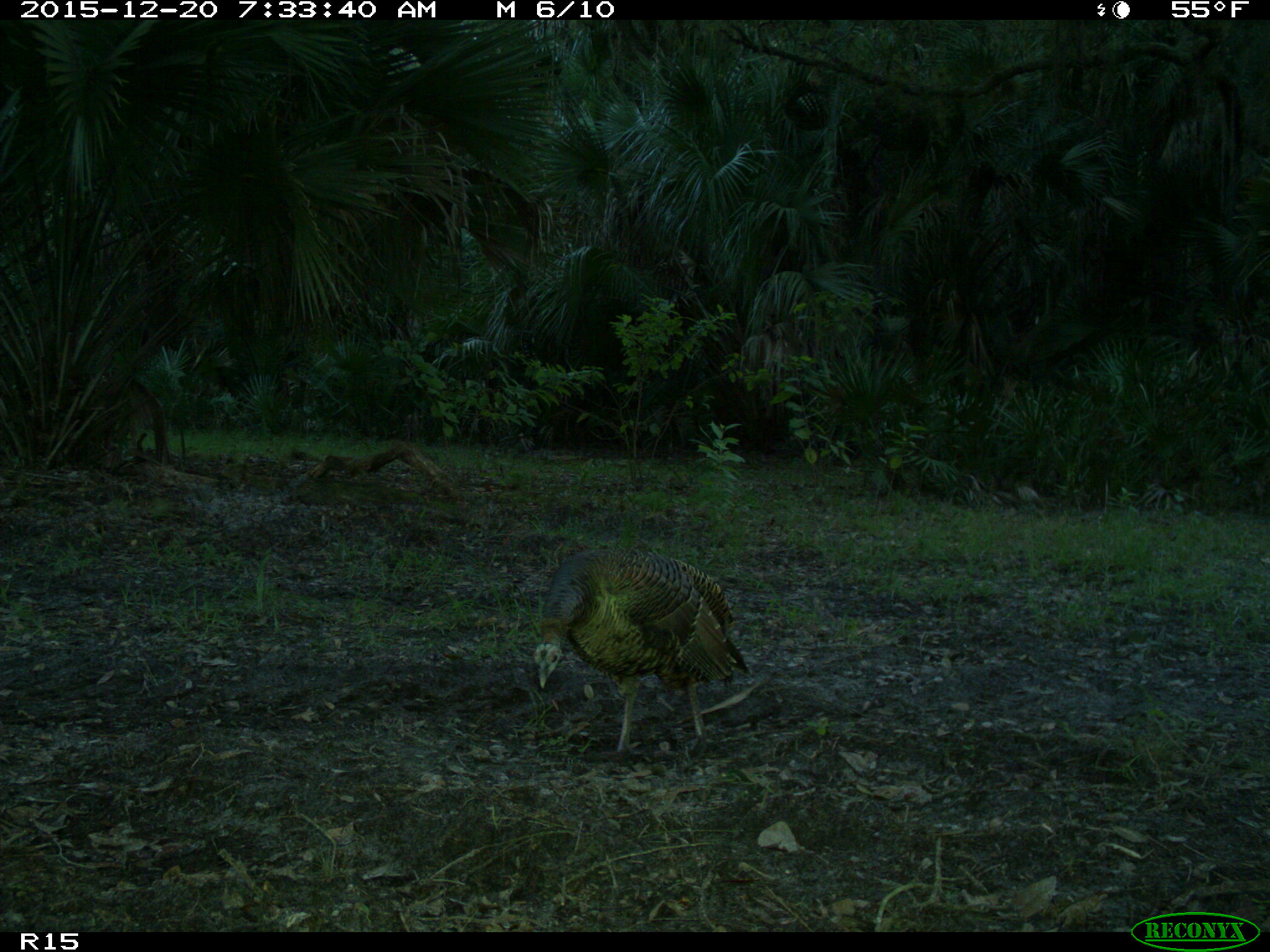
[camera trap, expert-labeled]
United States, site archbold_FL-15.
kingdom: Animalia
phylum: Chordata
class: Aves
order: Galliformes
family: Phasianidae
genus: Meleagris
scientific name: Meleagris gallopavo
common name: wild turkey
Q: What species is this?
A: Meleagris gallopavo (wild turkey).